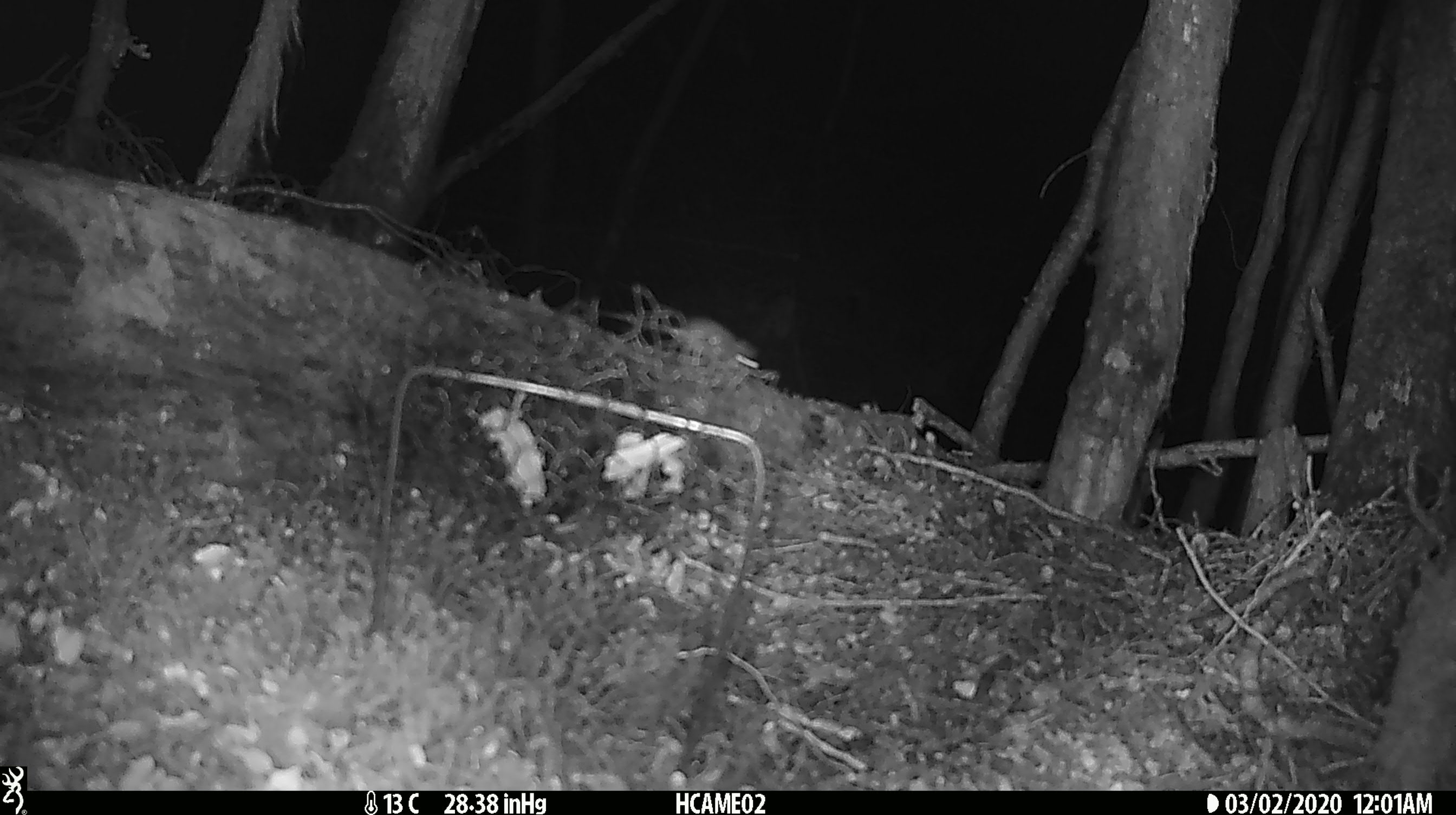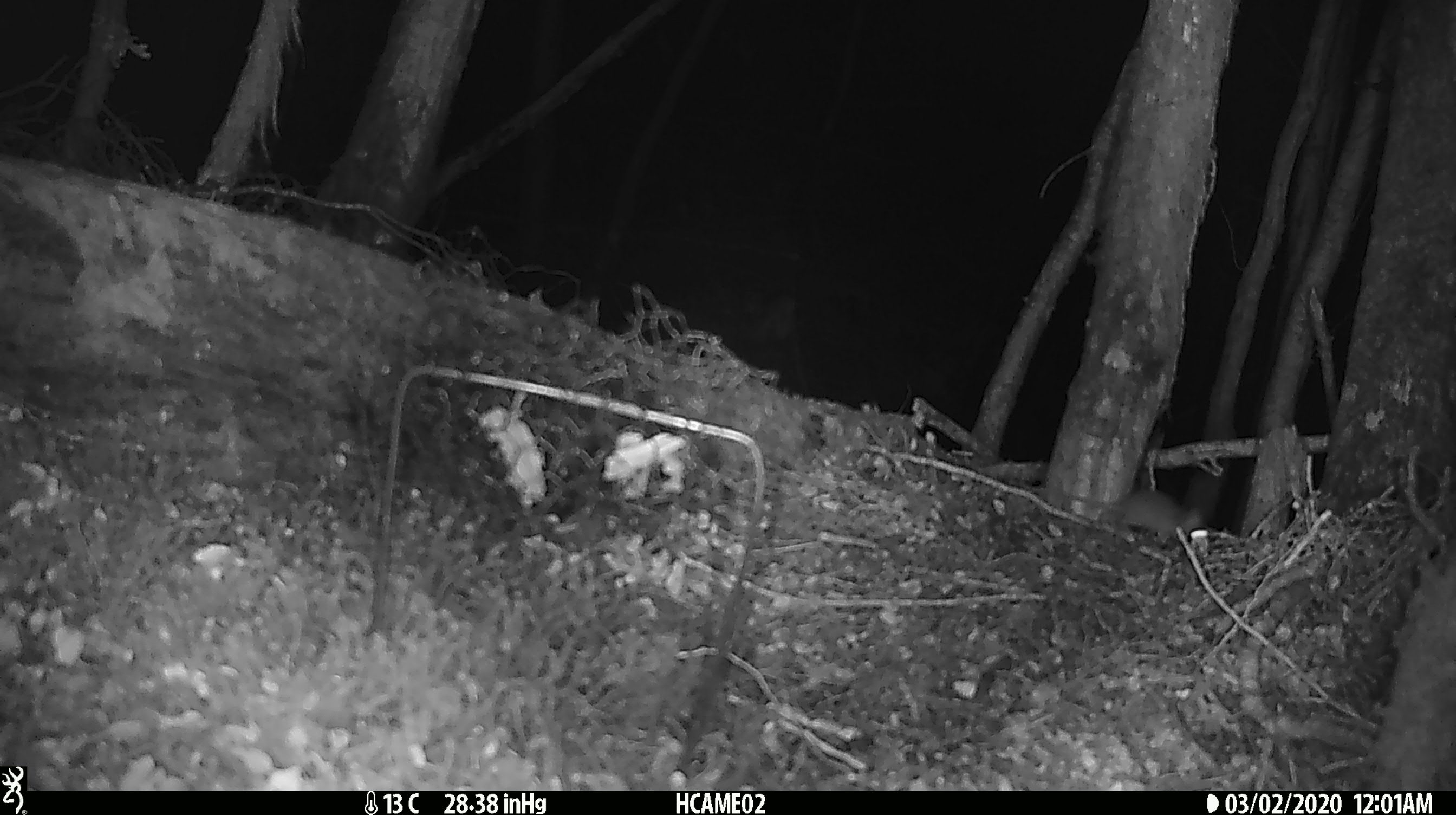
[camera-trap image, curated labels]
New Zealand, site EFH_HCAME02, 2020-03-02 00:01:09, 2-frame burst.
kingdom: Animalia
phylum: Chordata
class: Mammalia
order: Rodentia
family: Muridae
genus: Mus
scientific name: Mus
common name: mouse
Mouse (Mus).